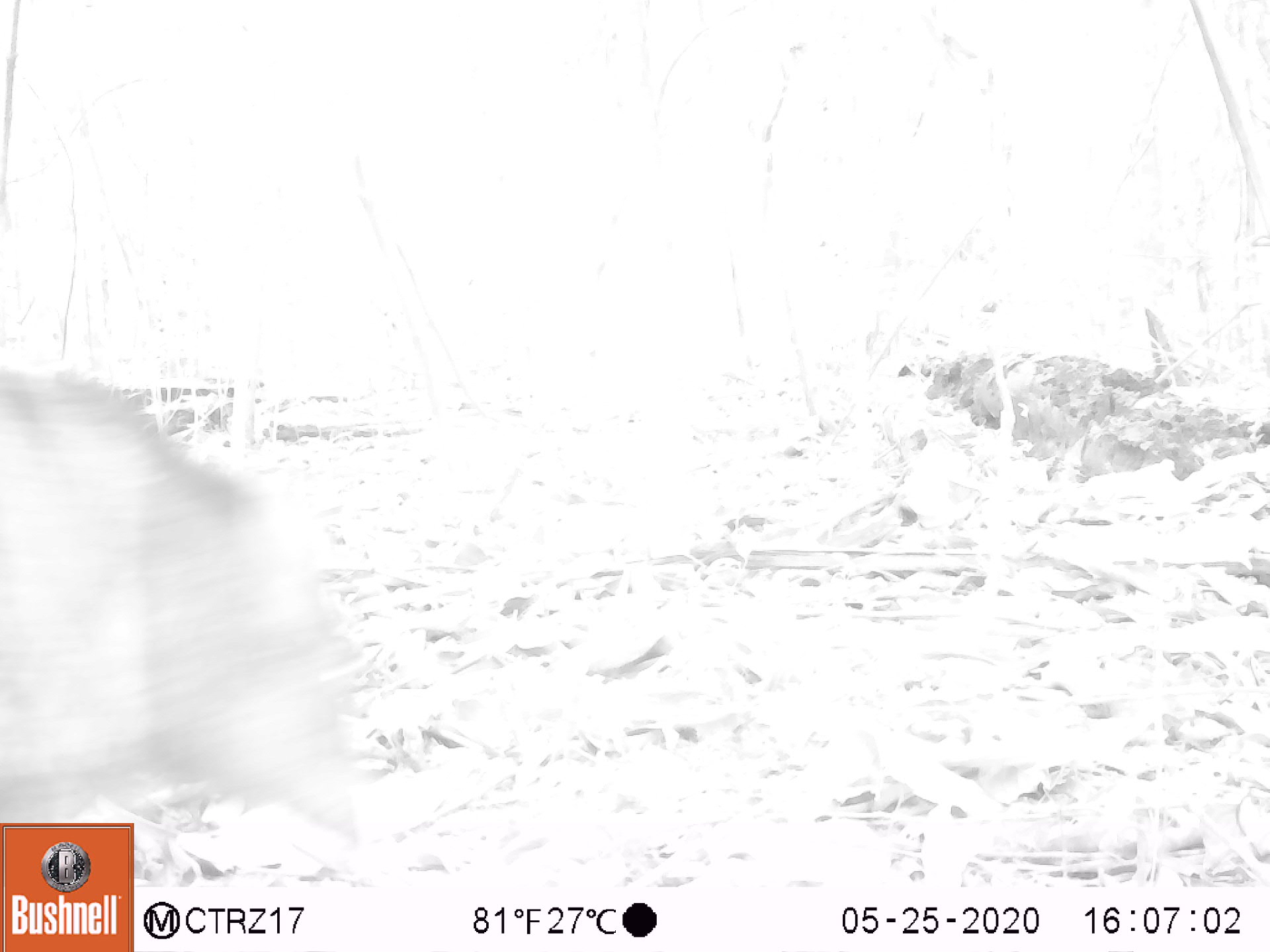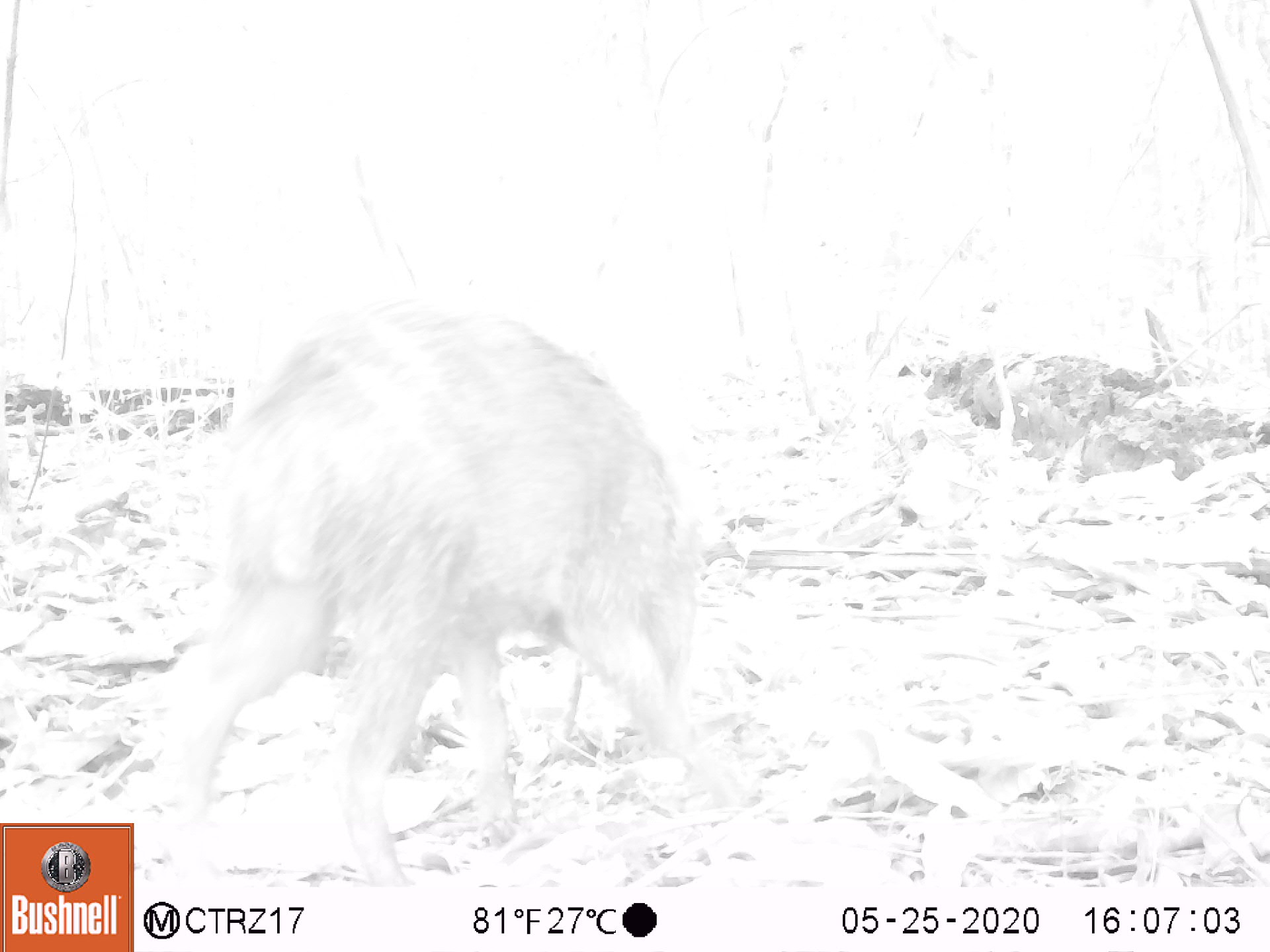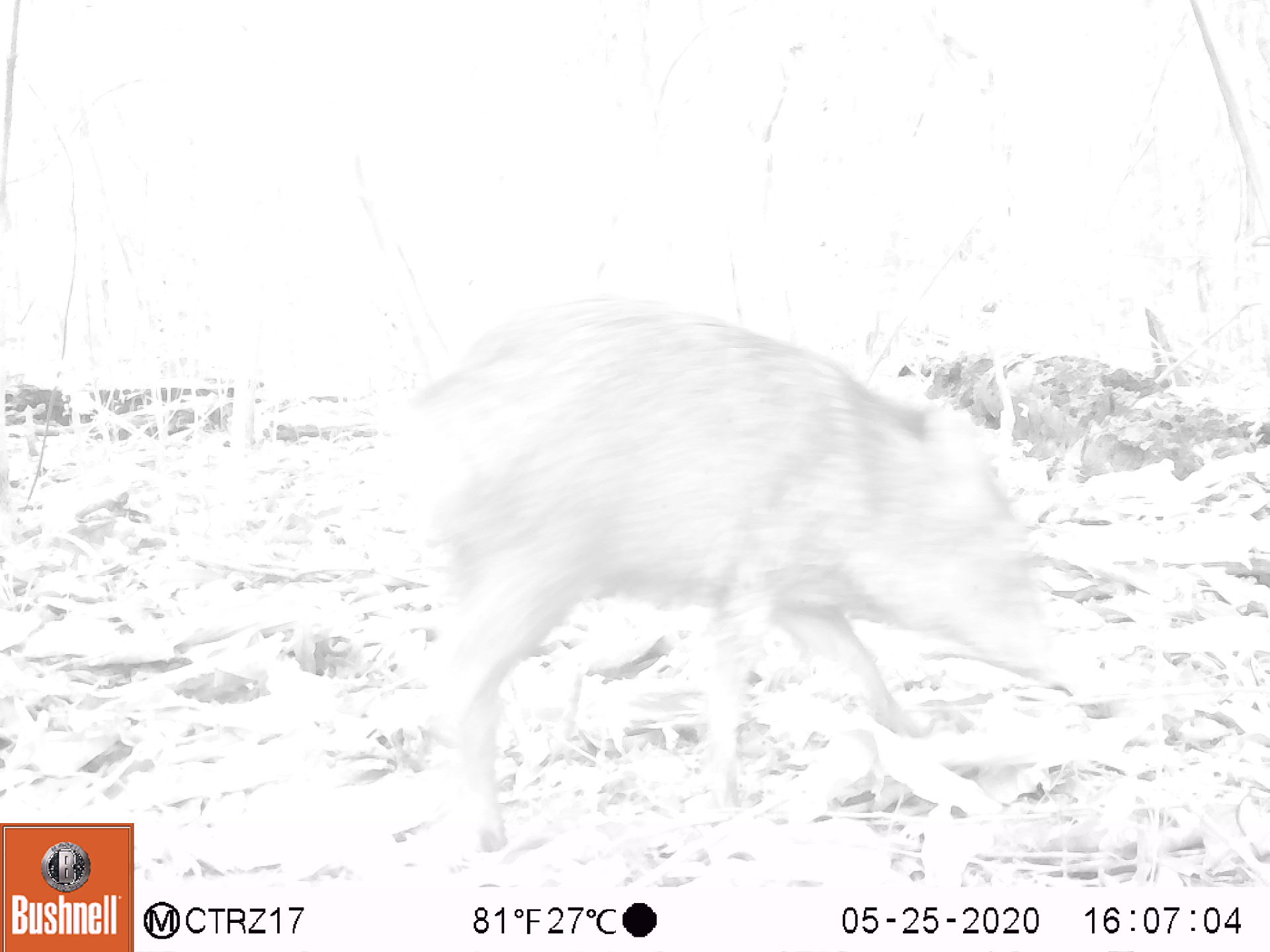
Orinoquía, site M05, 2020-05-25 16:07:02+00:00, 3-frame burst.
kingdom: Animalia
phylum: Chordata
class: Mammalia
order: Artiodactyla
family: Tayassuidae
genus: Pecari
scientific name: Pecari tajacu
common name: collared peccary